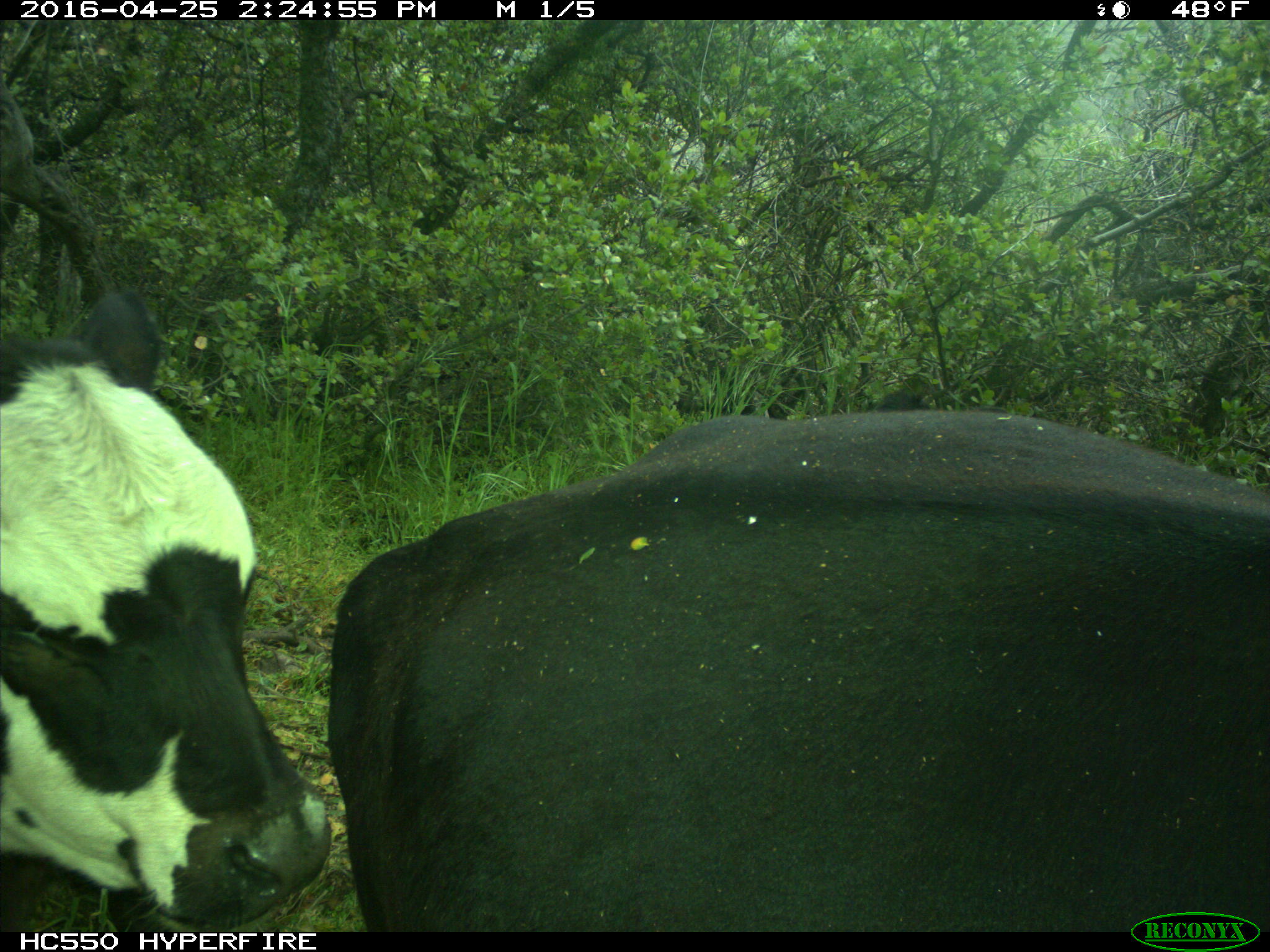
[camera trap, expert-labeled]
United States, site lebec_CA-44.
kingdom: Animalia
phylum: Chordata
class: Mammalia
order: Artiodactyla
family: Bovidae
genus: Bos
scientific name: Bos taurus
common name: domestic cow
Bos taurus (domestic cow).